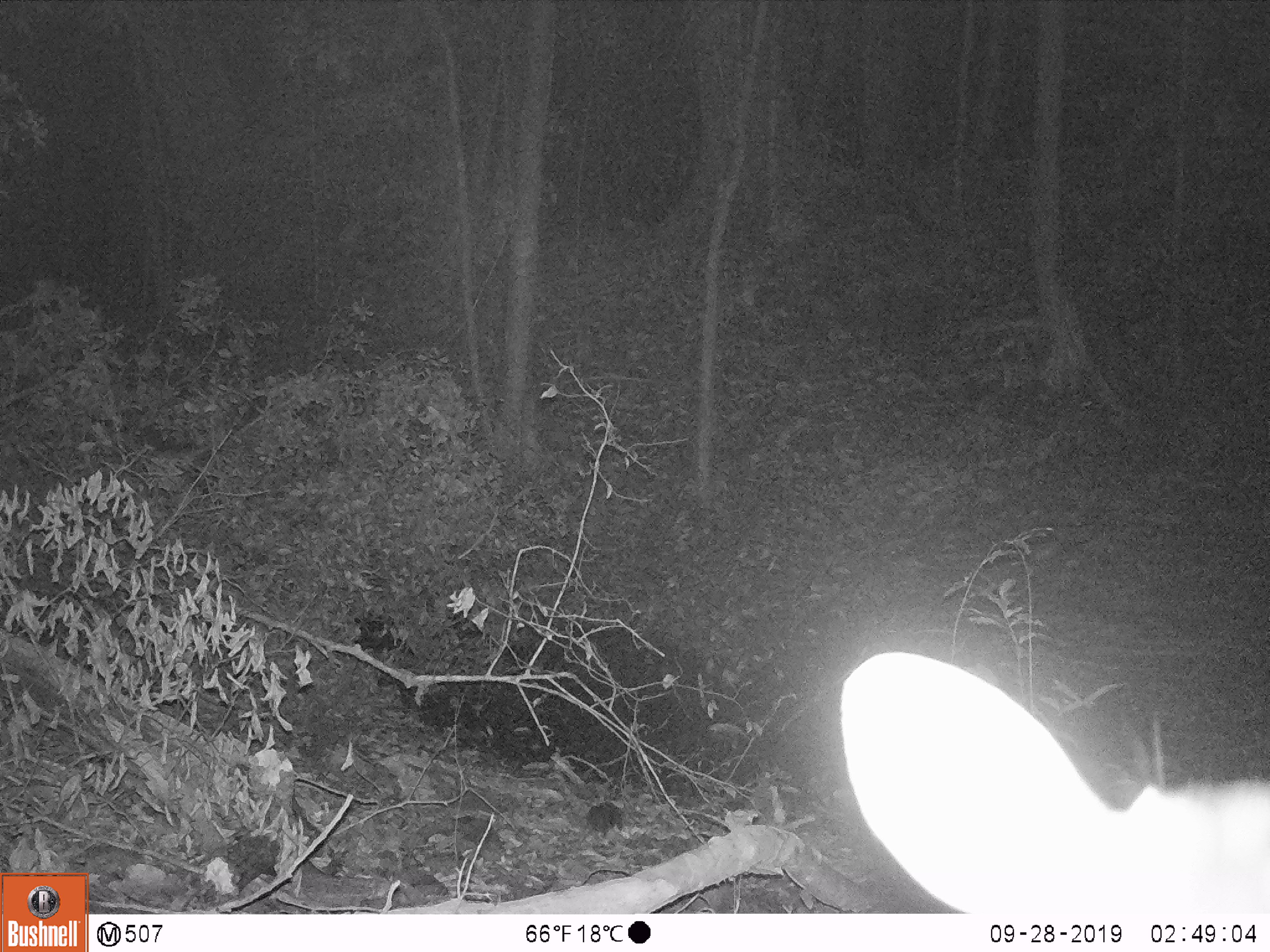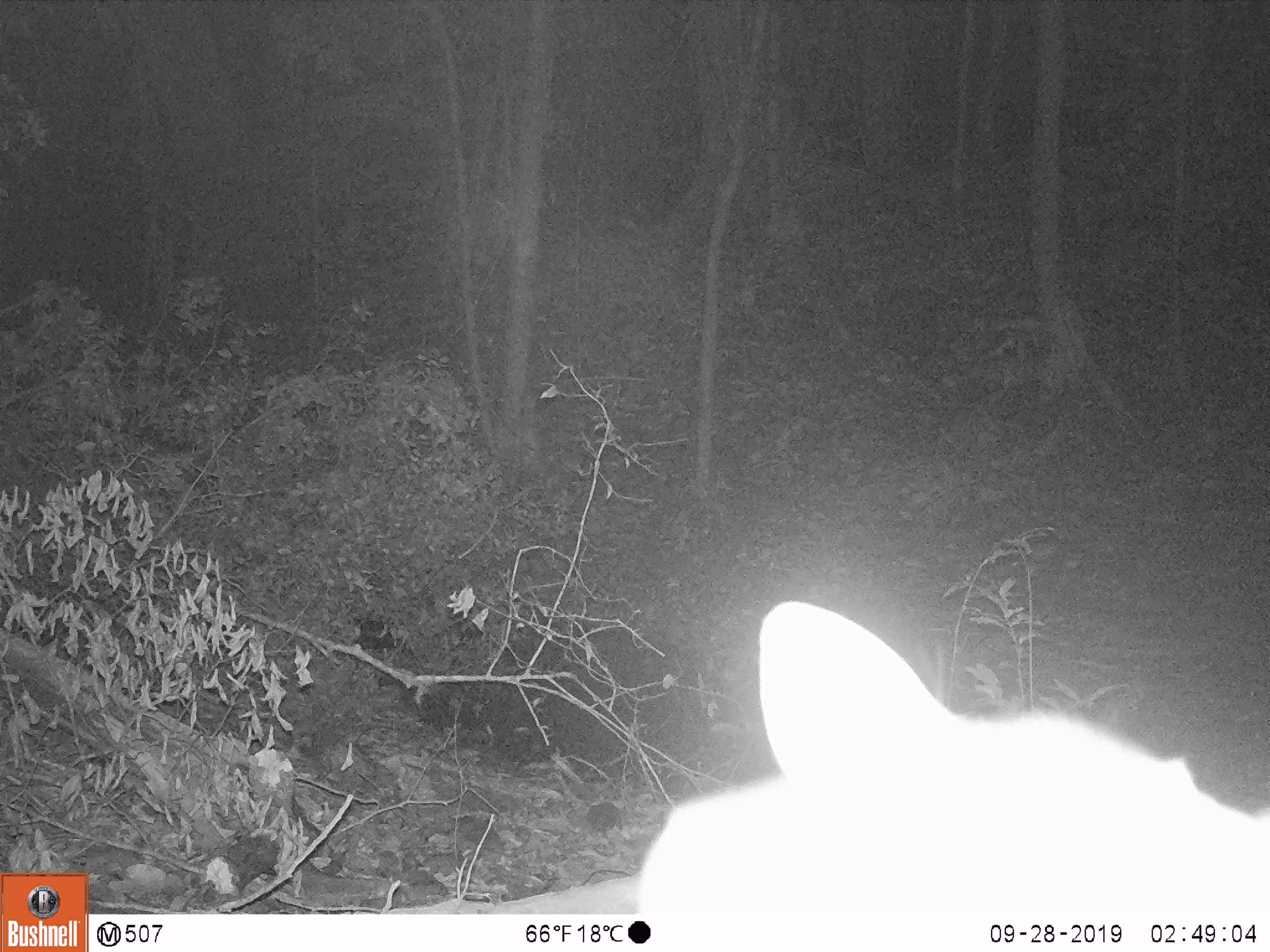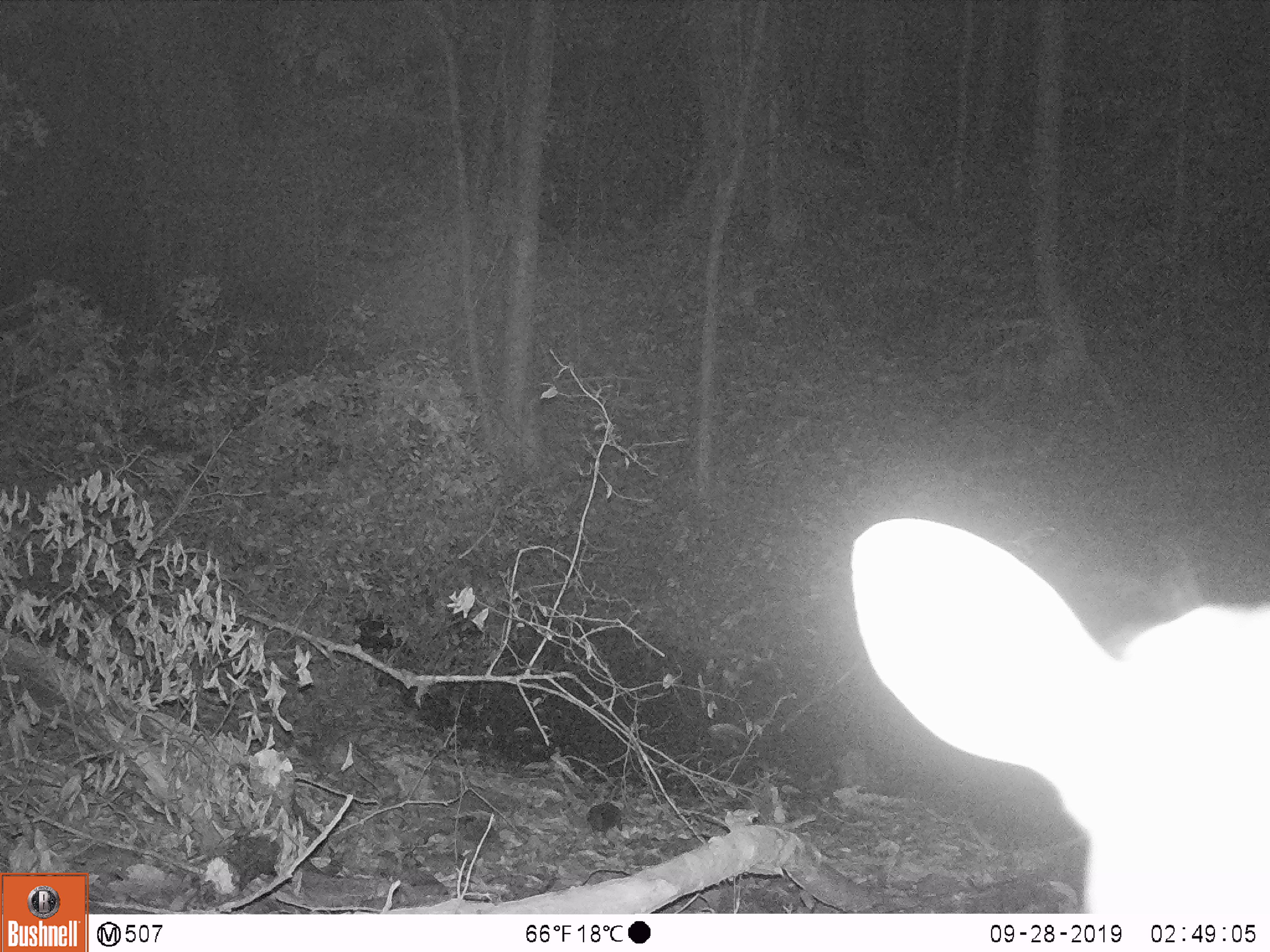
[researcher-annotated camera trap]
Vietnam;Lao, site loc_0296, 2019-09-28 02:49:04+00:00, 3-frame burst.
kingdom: Animalia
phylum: Chordata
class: Mammalia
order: Artiodactyla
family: Cervidae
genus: Muntiacus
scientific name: Muntiacus vuquangensis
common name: large-antlered muntjac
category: large antlered muntjac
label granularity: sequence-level